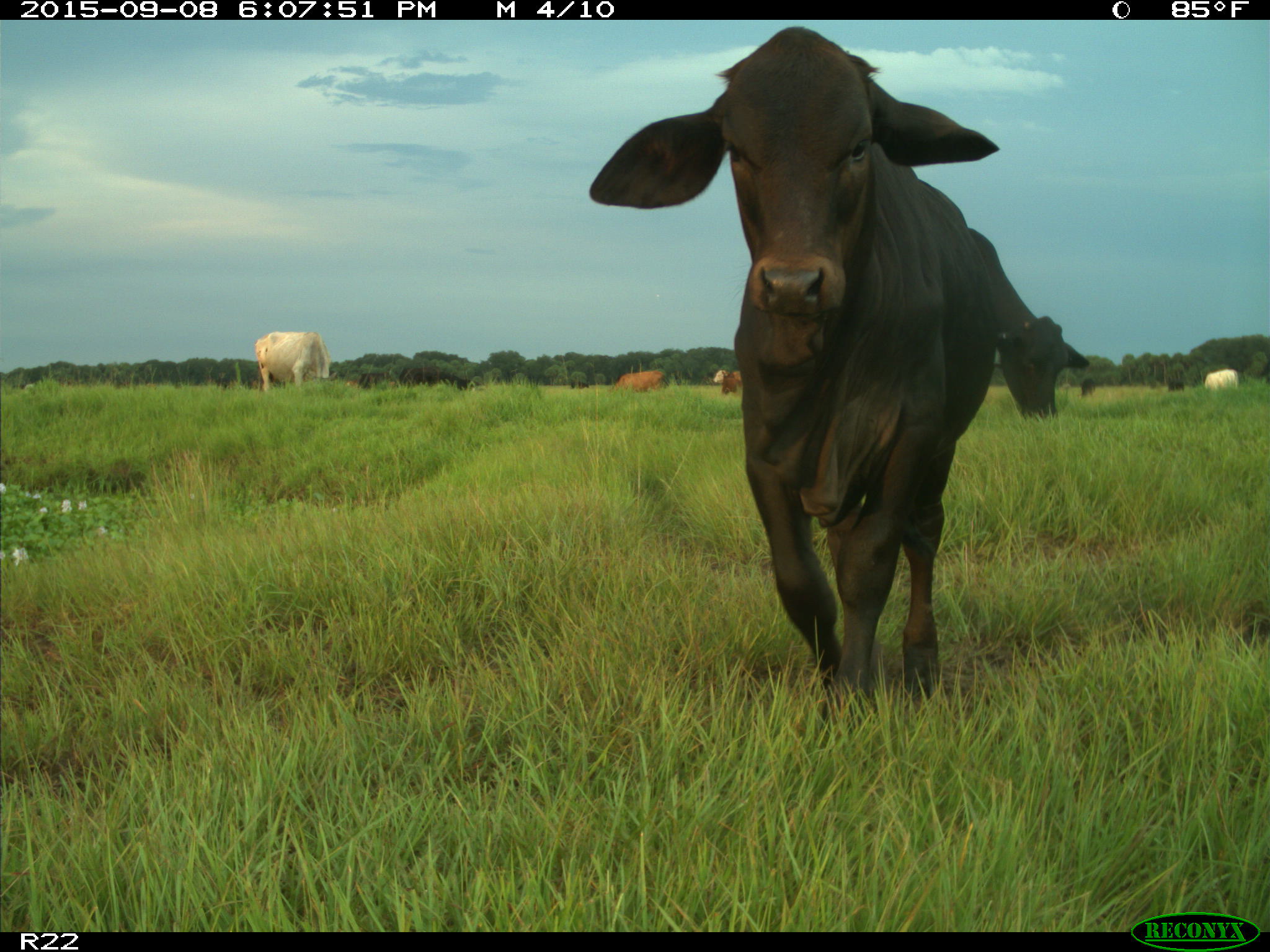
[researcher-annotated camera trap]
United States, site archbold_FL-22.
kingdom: Animalia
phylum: Chordata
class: Mammalia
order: Artiodactyla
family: Bovidae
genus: Bos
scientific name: Bos taurus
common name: domestic cow